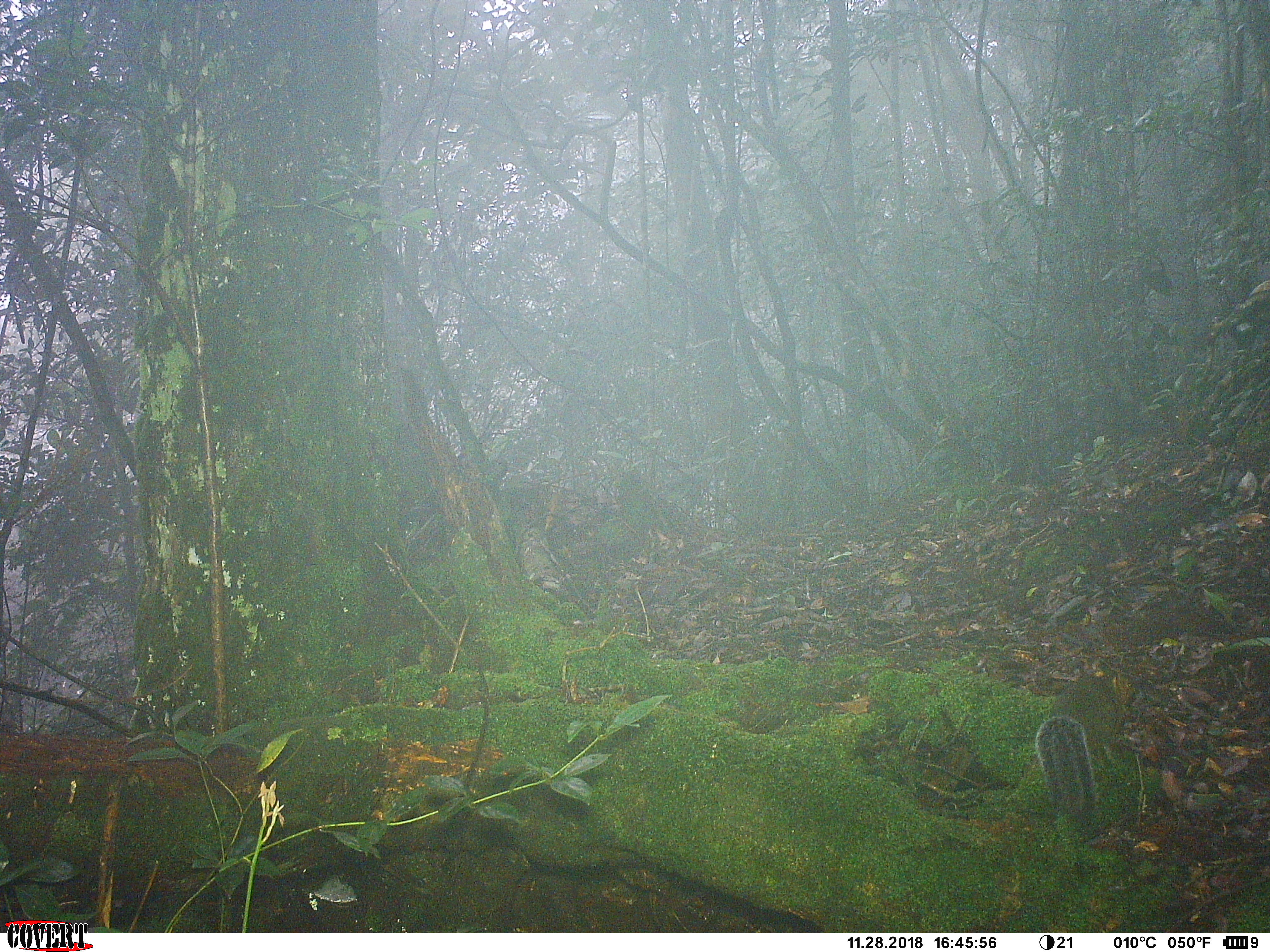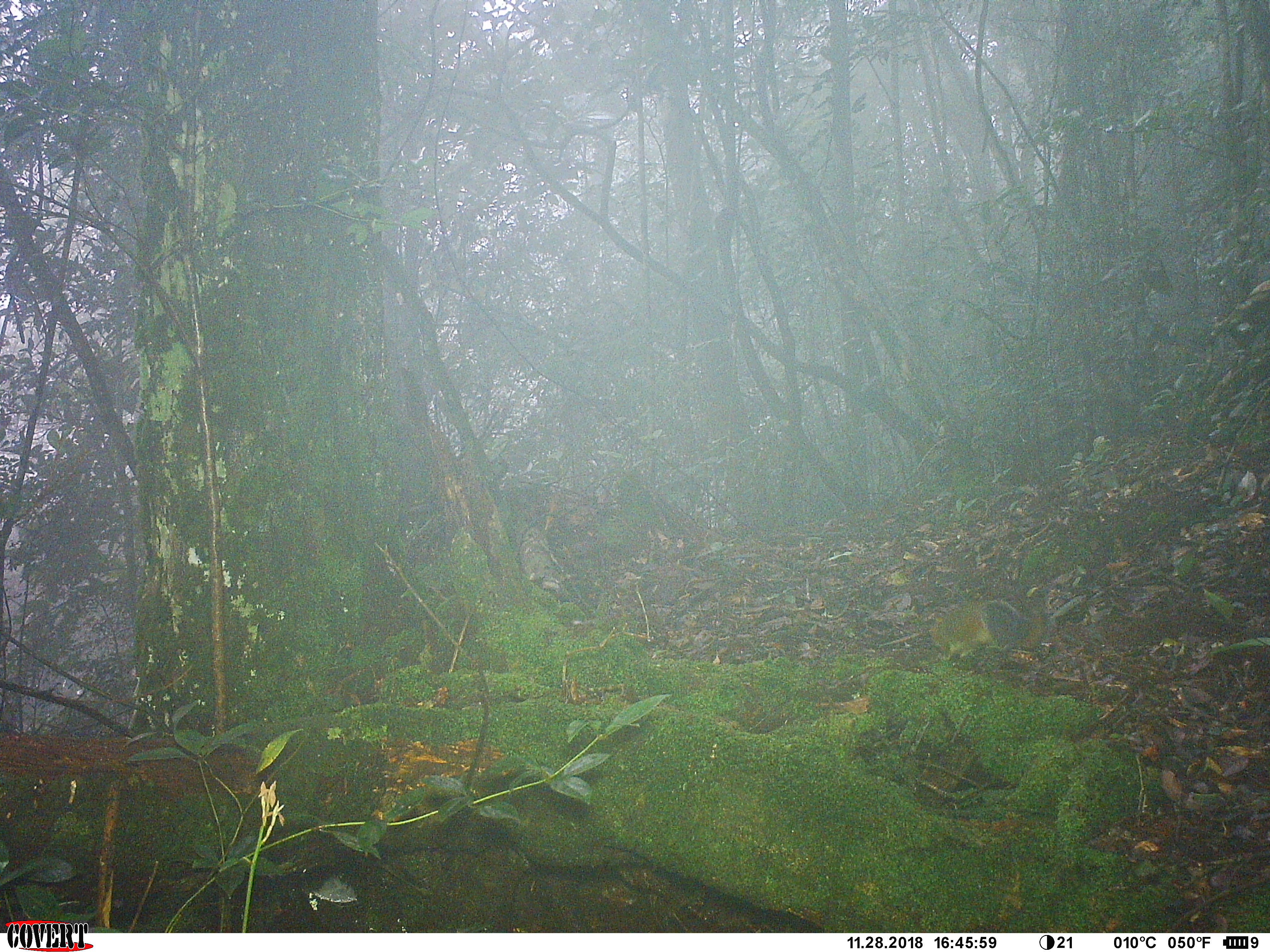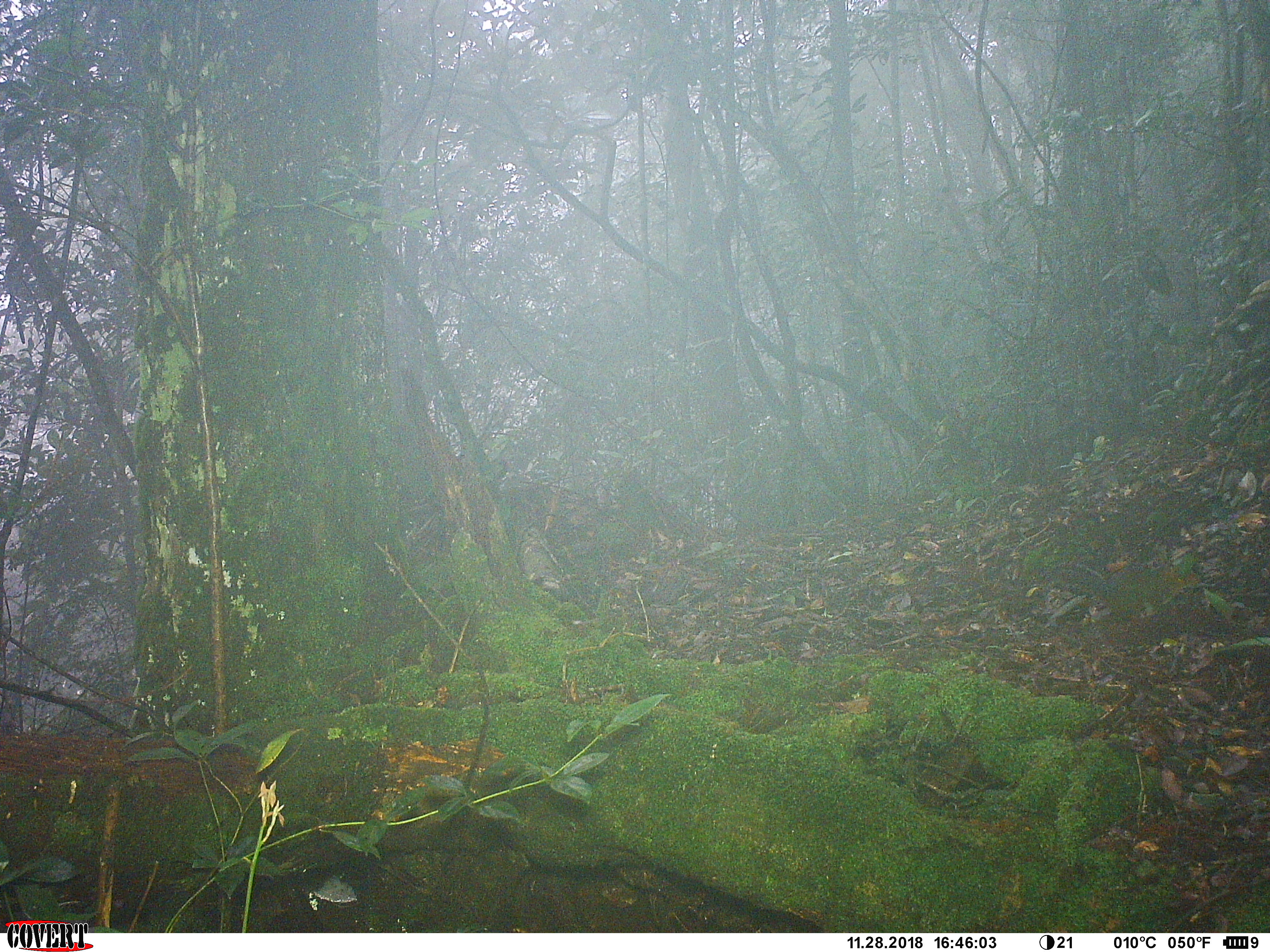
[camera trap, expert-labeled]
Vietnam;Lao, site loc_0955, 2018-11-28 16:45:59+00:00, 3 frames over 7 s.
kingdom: Animalia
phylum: Chordata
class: Mammalia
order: Rodentia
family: Sciuridae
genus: Dremomys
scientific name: Dremomys rufigenis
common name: red-cheeked squirrel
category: red cheeked squirrel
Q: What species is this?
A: Red cheeked squirrel (red-cheeked squirrel) (Dremomys rufigenis).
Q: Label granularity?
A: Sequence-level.